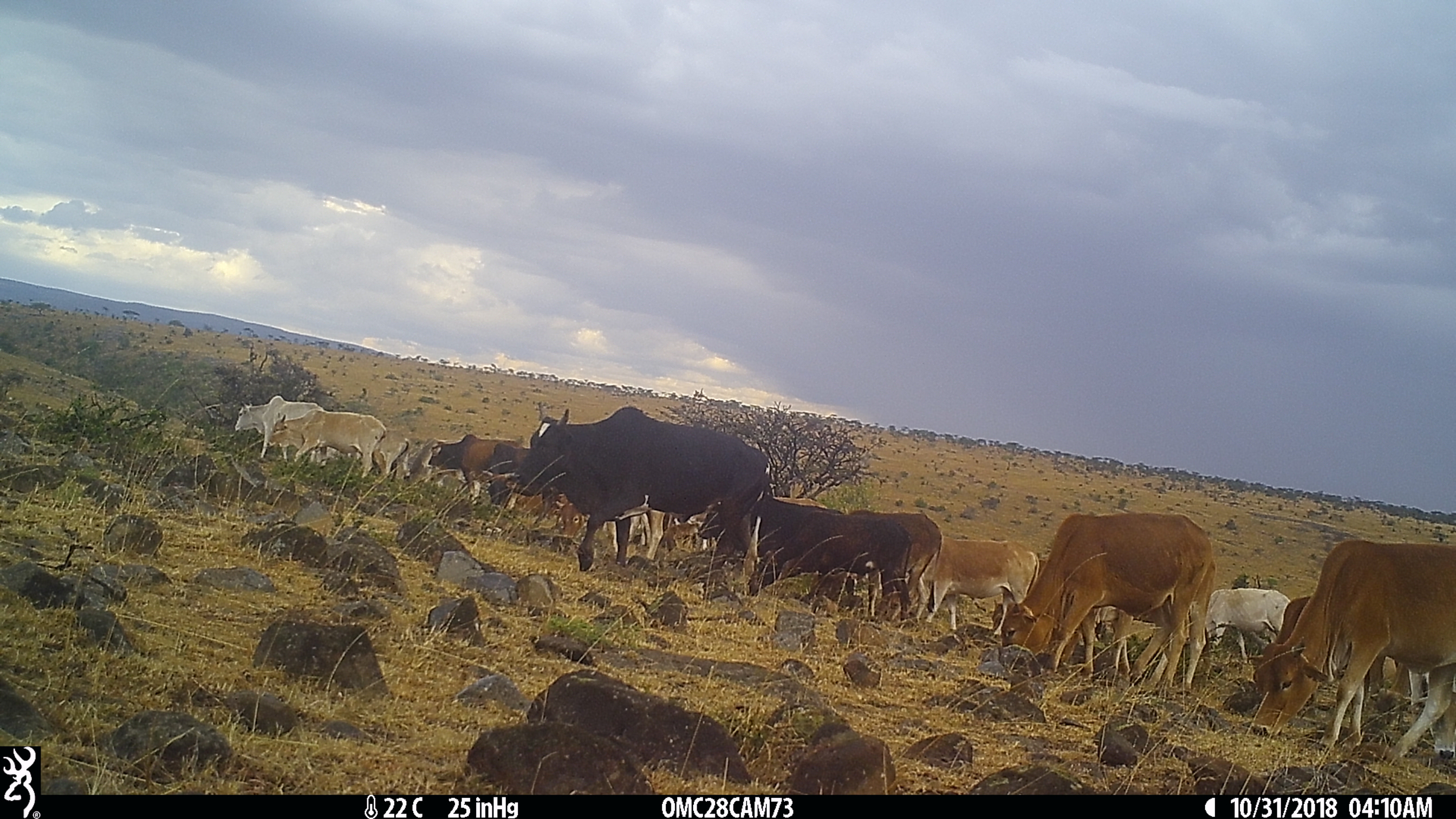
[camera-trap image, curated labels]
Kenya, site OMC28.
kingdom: Animalia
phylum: Chordata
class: Mammalia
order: Artiodactyla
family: Bovidae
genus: Connochaetes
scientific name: Connochaetes taurinus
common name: blue wildebeest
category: wildebeest